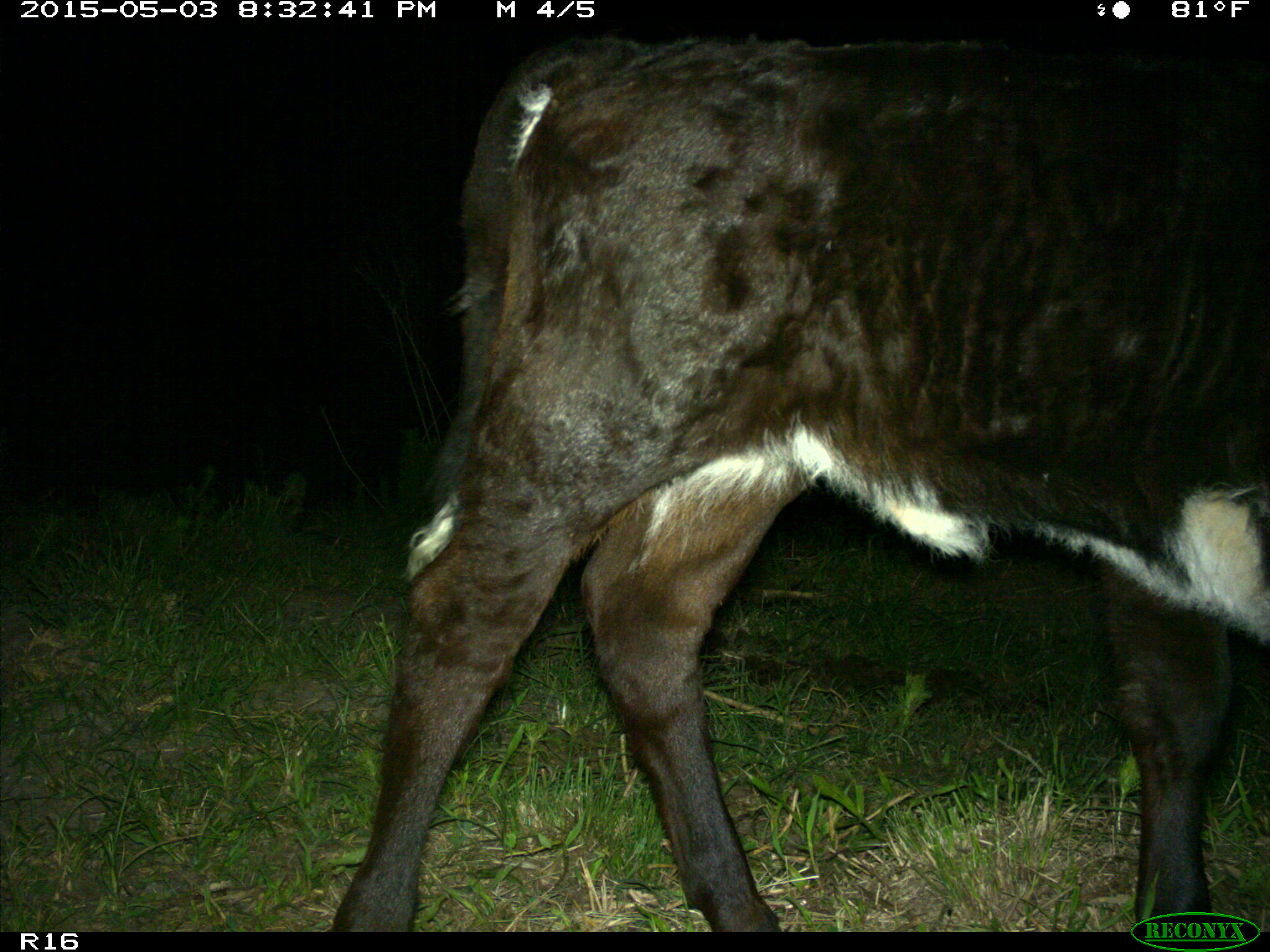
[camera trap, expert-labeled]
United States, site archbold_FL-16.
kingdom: Animalia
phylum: Chordata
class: Mammalia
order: Artiodactyla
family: Bovidae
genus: Bos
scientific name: Bos taurus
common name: domestic cow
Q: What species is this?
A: Bos taurus (domestic cow).